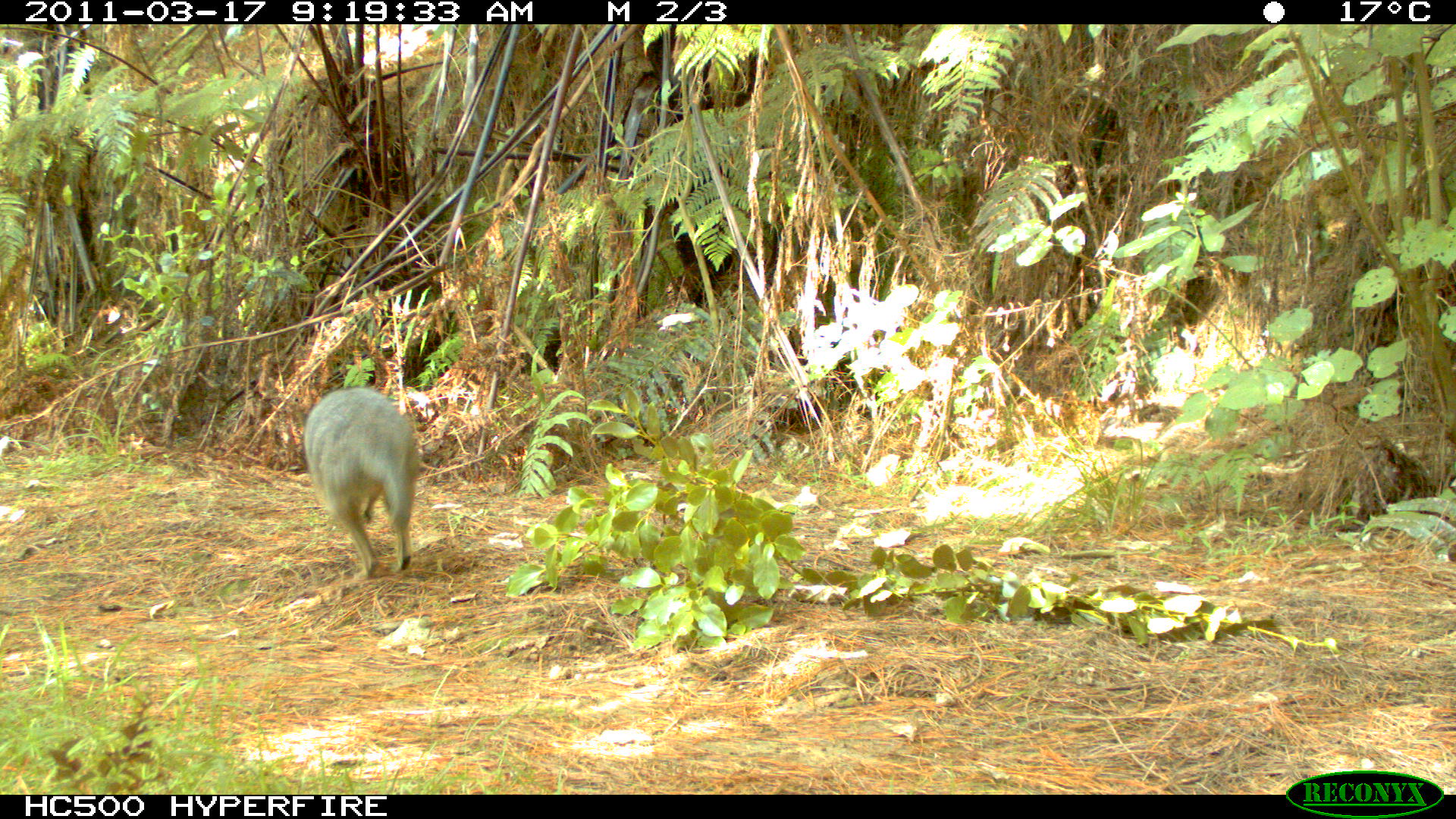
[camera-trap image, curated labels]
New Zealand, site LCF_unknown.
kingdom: Animalia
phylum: Chordata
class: Mammalia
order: Diprotodontia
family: Macropodidae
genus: Notamacropus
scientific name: Notamacropus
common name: wallaby